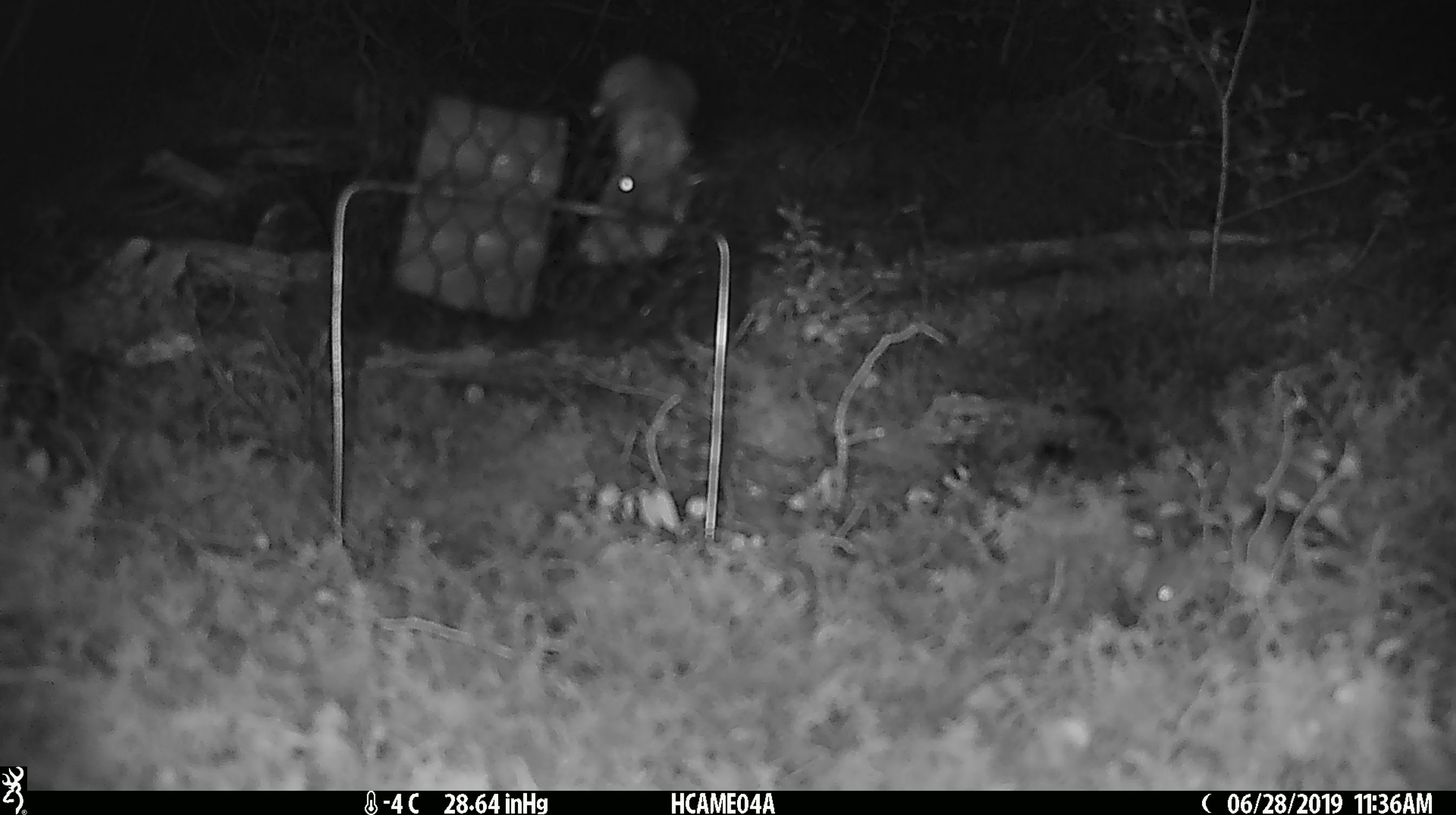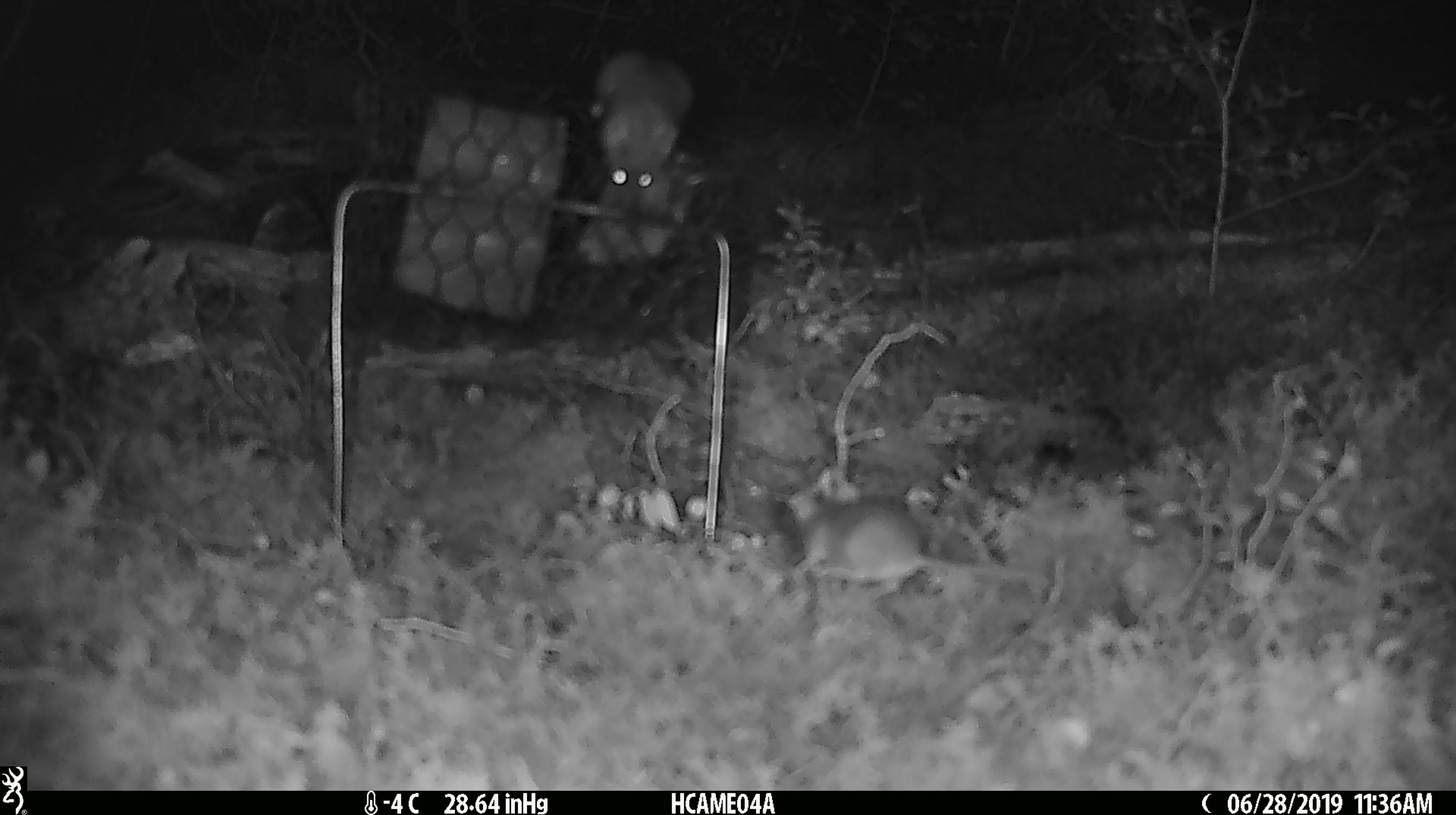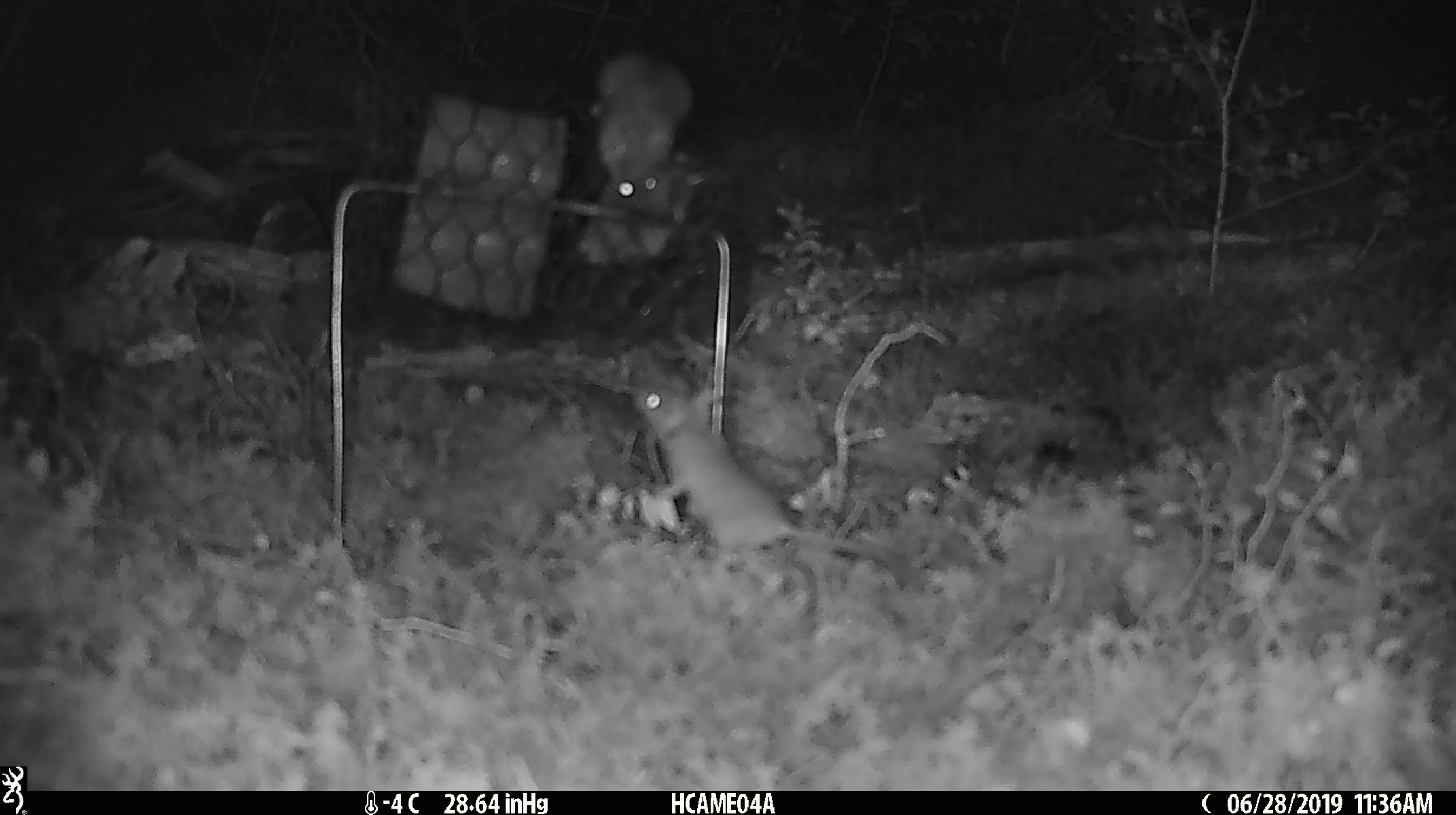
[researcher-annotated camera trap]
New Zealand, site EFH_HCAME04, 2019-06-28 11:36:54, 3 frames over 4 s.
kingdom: Animalia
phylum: Chordata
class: Mammalia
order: Rodentia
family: Muridae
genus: Mus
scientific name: Mus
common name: mouse